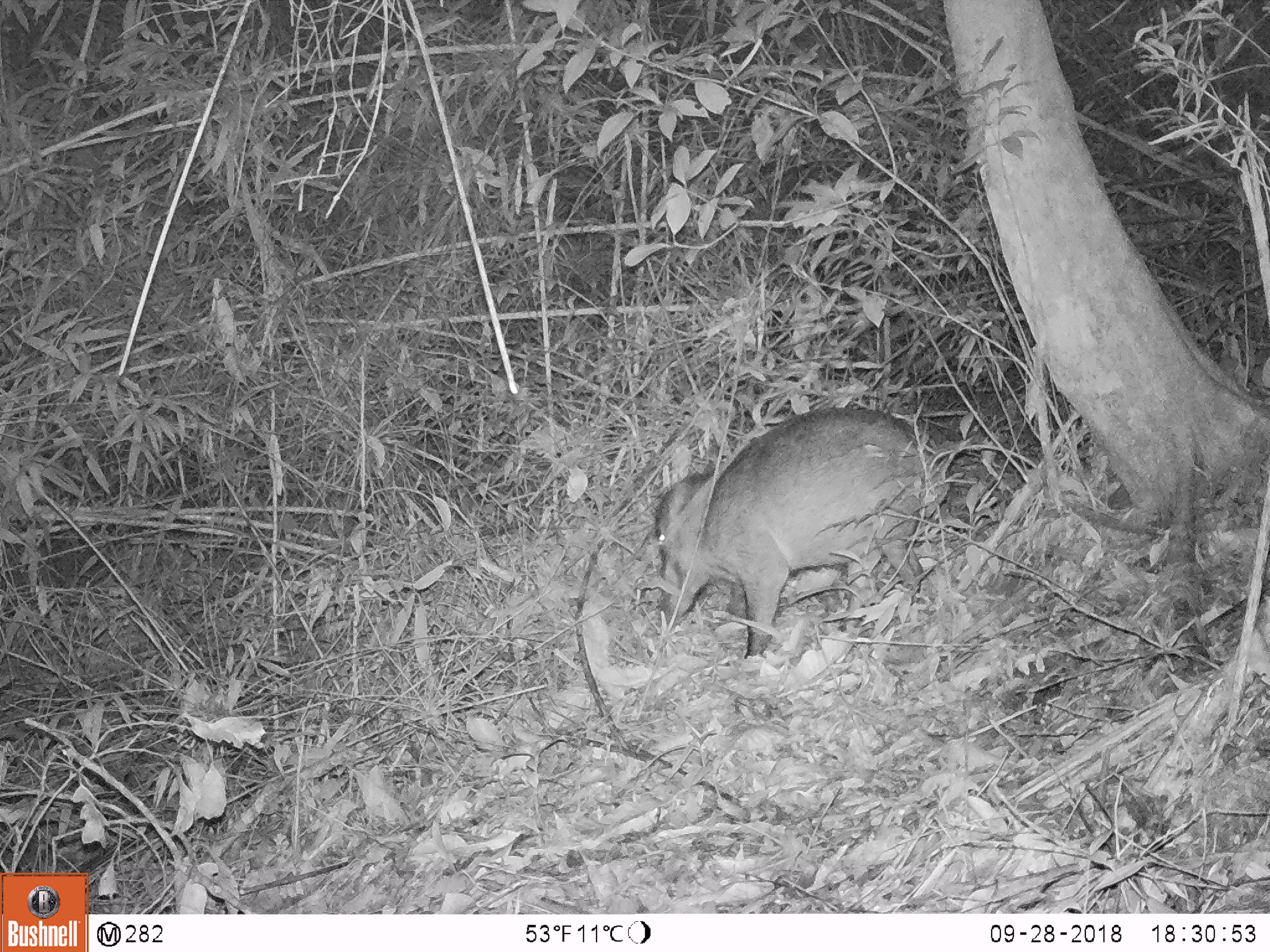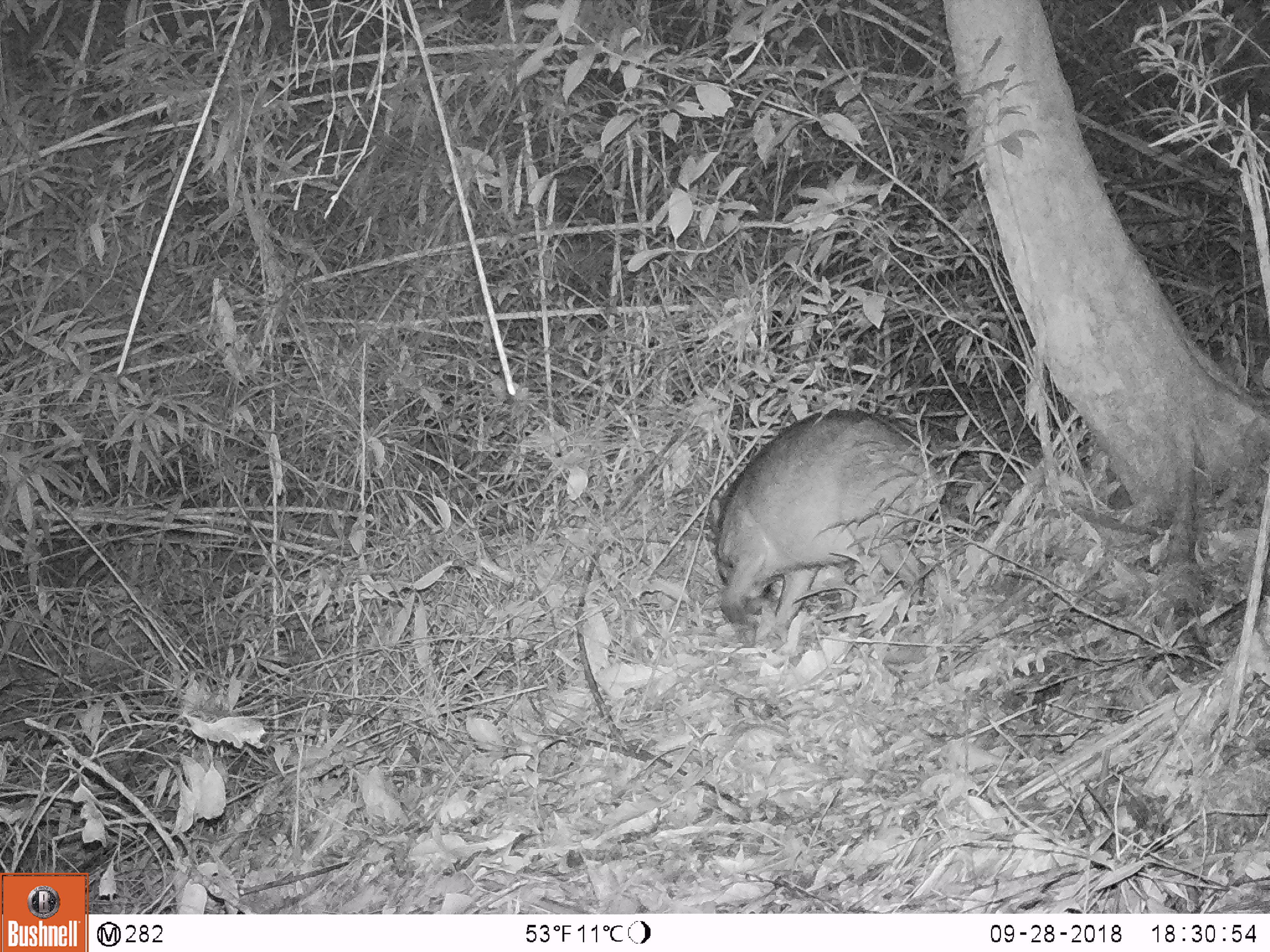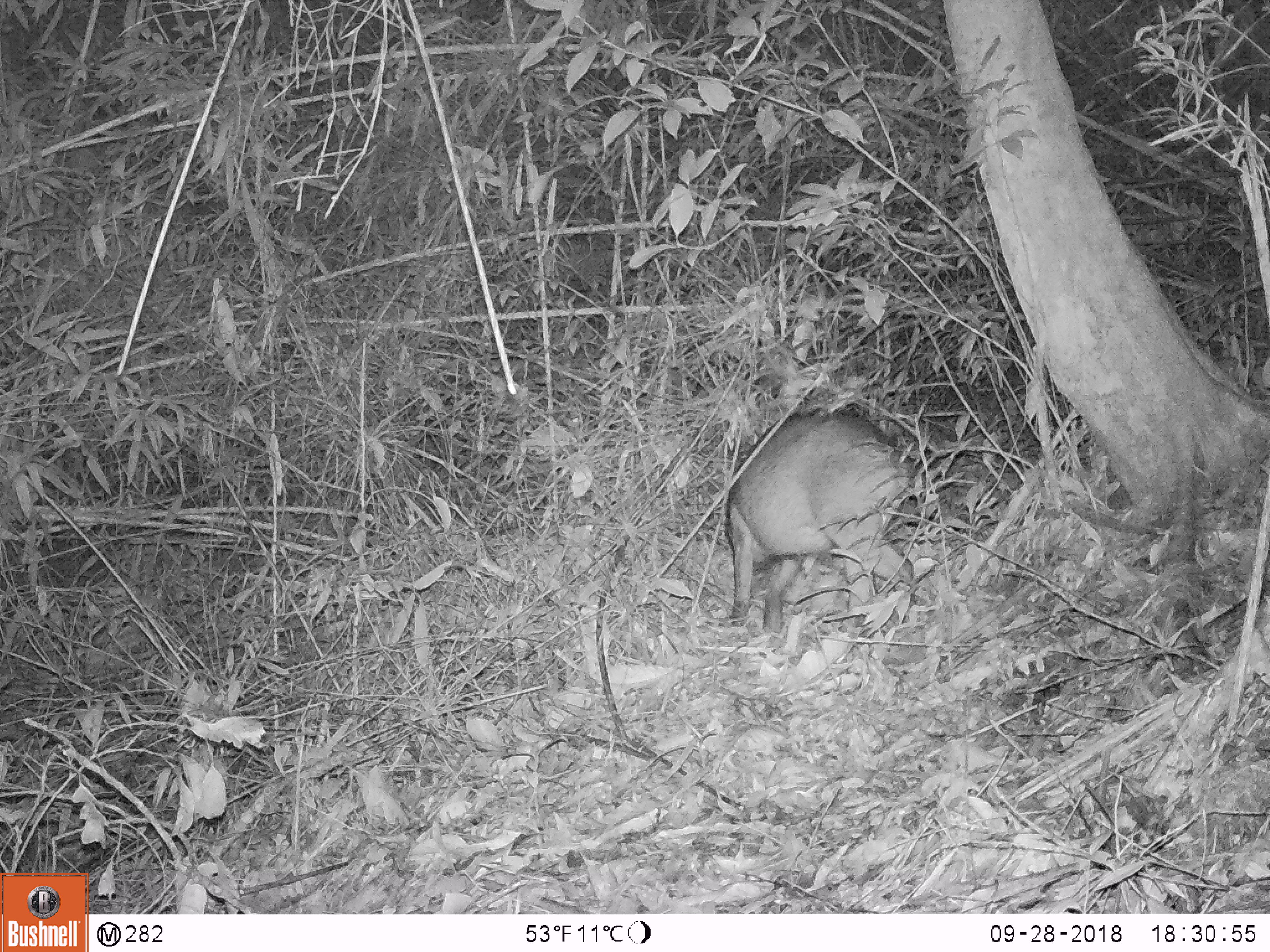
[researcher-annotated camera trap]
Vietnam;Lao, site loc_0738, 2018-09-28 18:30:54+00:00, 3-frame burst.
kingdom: Animalia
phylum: Chordata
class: Mammalia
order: Artiodactyla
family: Suidae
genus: Sus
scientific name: Sus scrofa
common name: eurasian wild pig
Eurasian wild pig (Sus scrofa). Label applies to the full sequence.